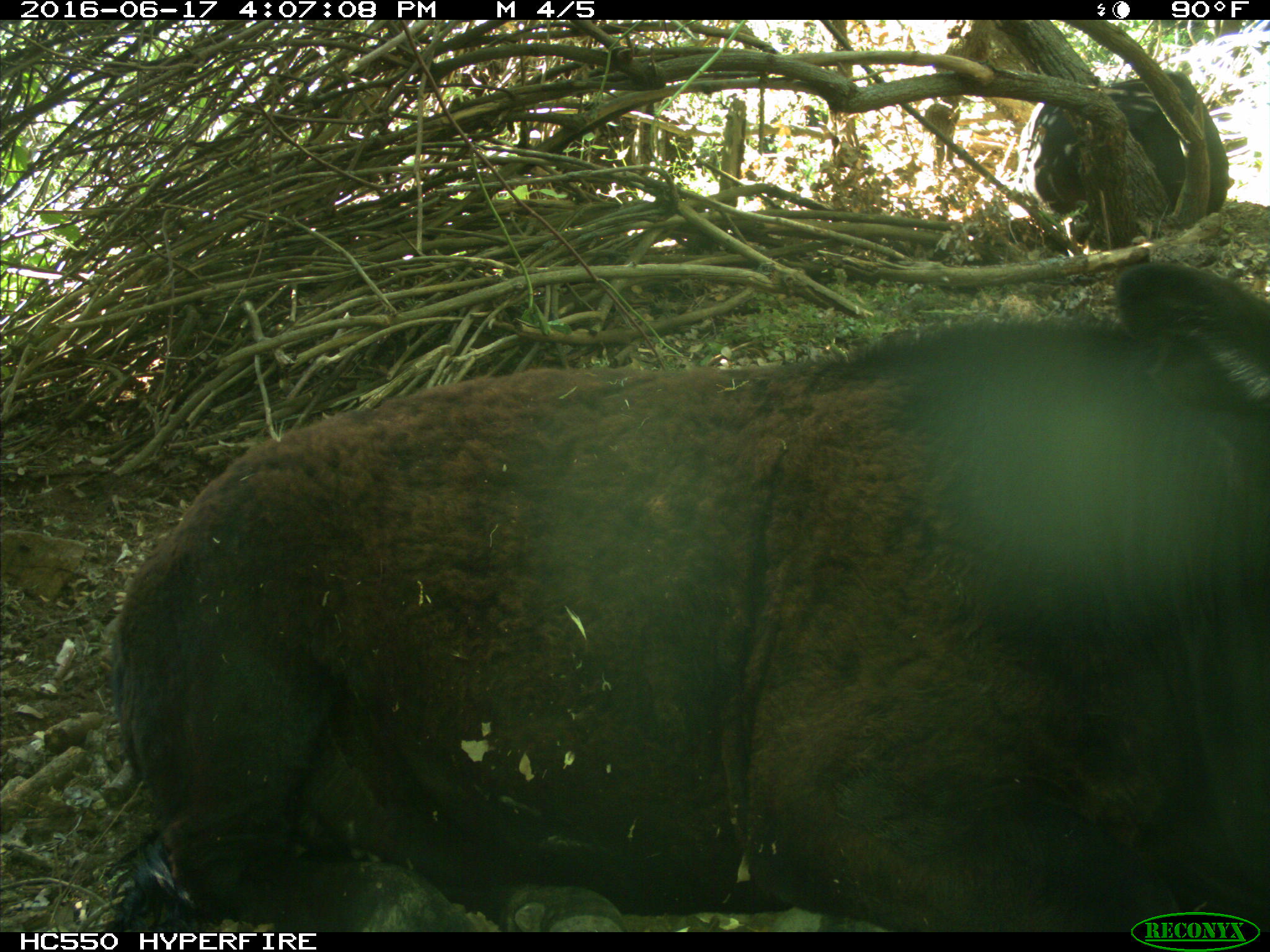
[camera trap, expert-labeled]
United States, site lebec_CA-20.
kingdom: Animalia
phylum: Chordata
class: Mammalia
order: Artiodactyla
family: Bovidae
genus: Bos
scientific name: Bos taurus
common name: domestic cow